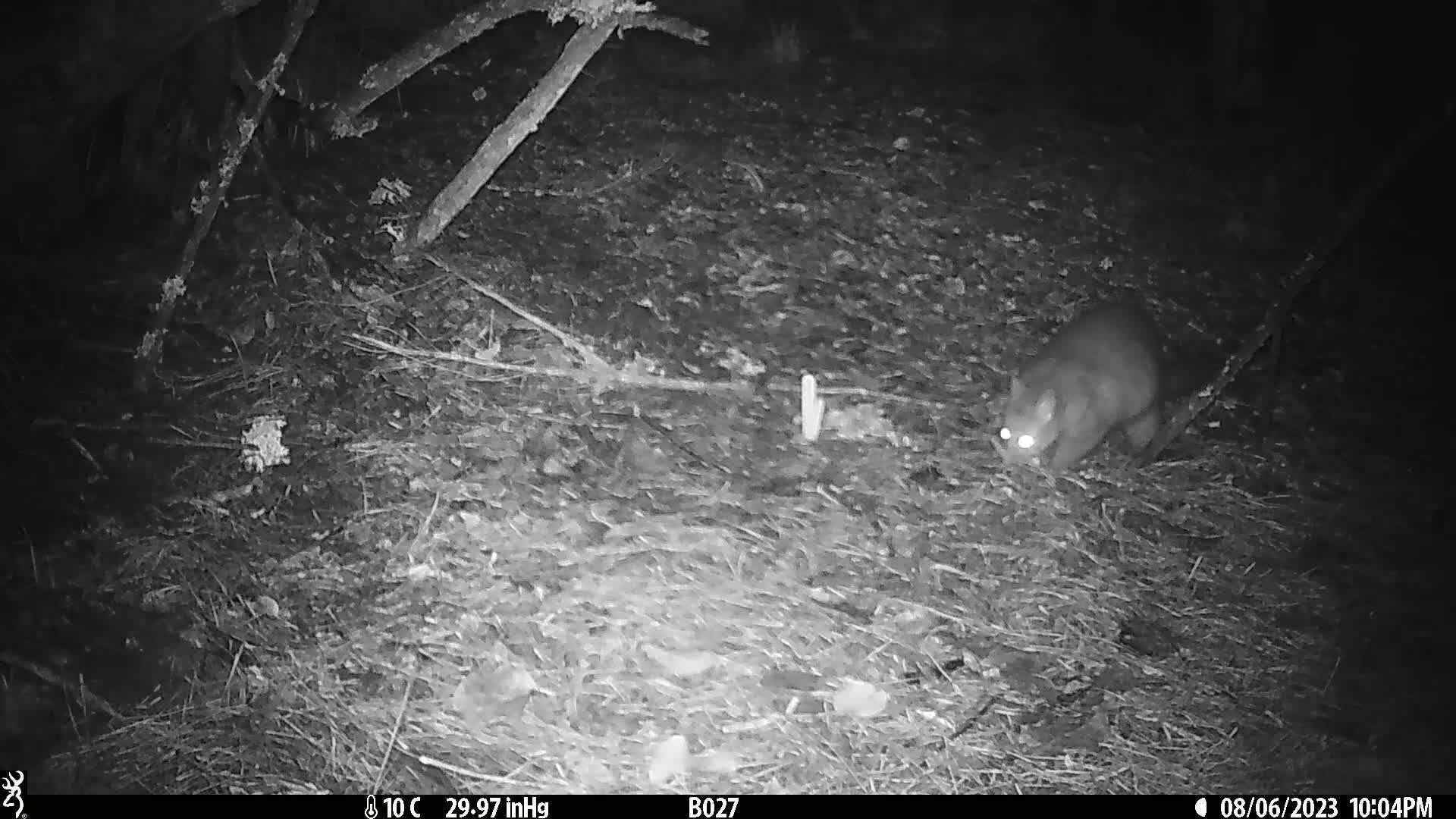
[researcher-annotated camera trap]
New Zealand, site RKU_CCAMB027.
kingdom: Animalia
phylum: Chordata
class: Mammalia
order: Diprotodontia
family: Phalangeridae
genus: Trichosurus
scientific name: Trichosurus vulpecula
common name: common brushtail possum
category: possum